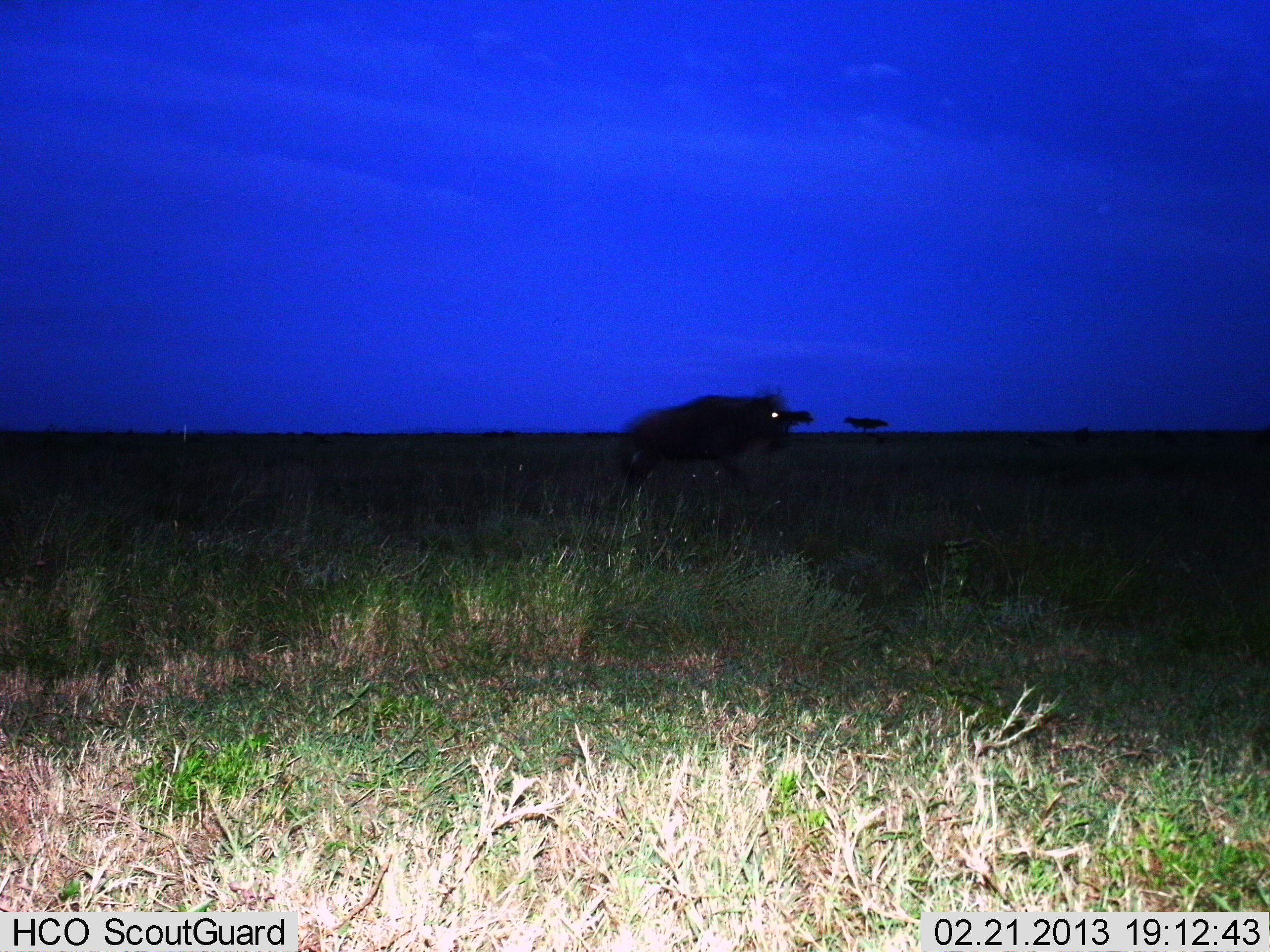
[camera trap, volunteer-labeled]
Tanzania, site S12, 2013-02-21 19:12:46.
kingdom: Animalia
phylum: Chordata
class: Mammalia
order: Artiodactyla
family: Bovidae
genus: Connochaetes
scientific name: Connochaetes taurinus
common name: blue wildebeest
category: wildebeest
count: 1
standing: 26%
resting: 0%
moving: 78%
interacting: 0%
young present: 0%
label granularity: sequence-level